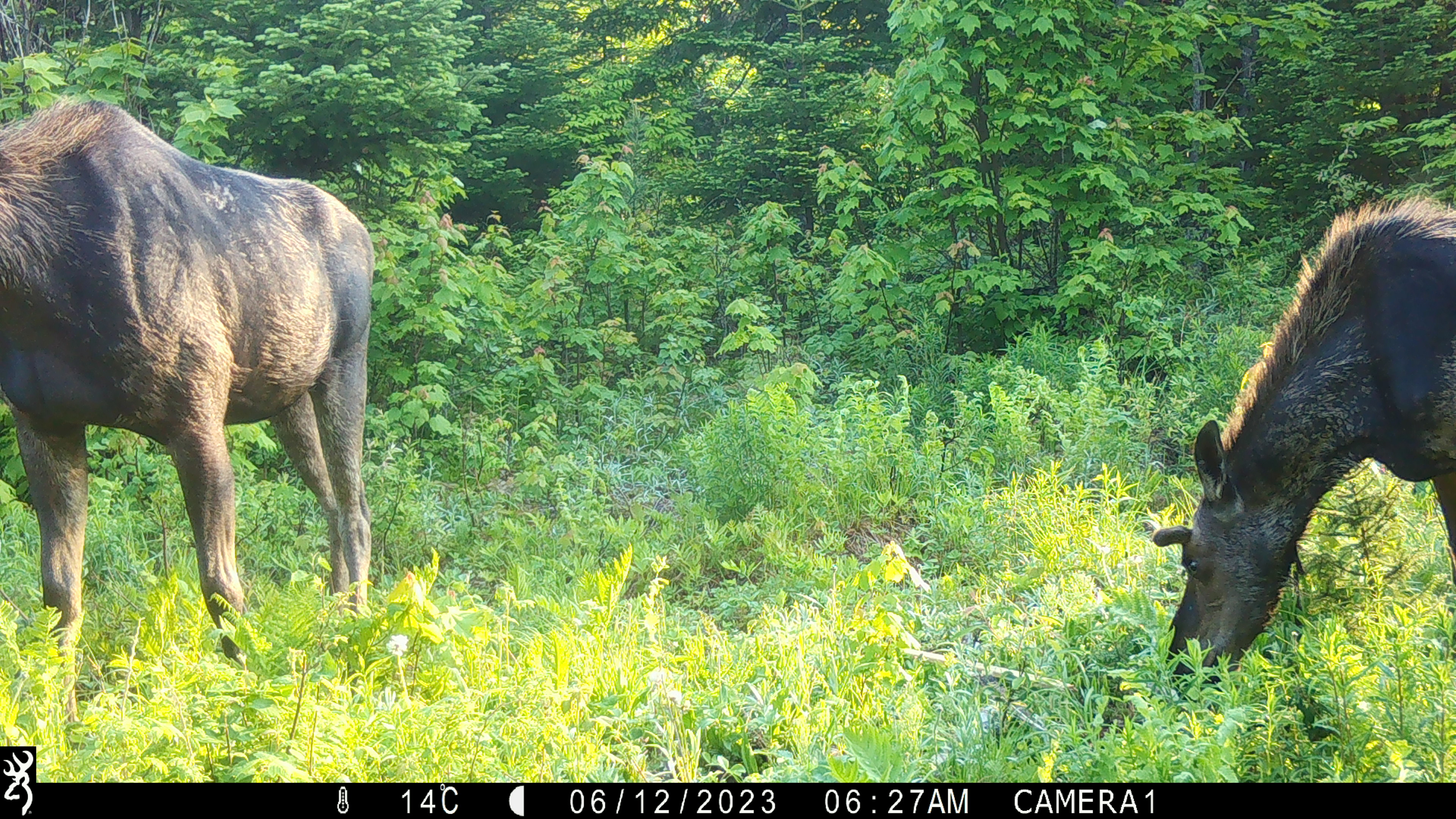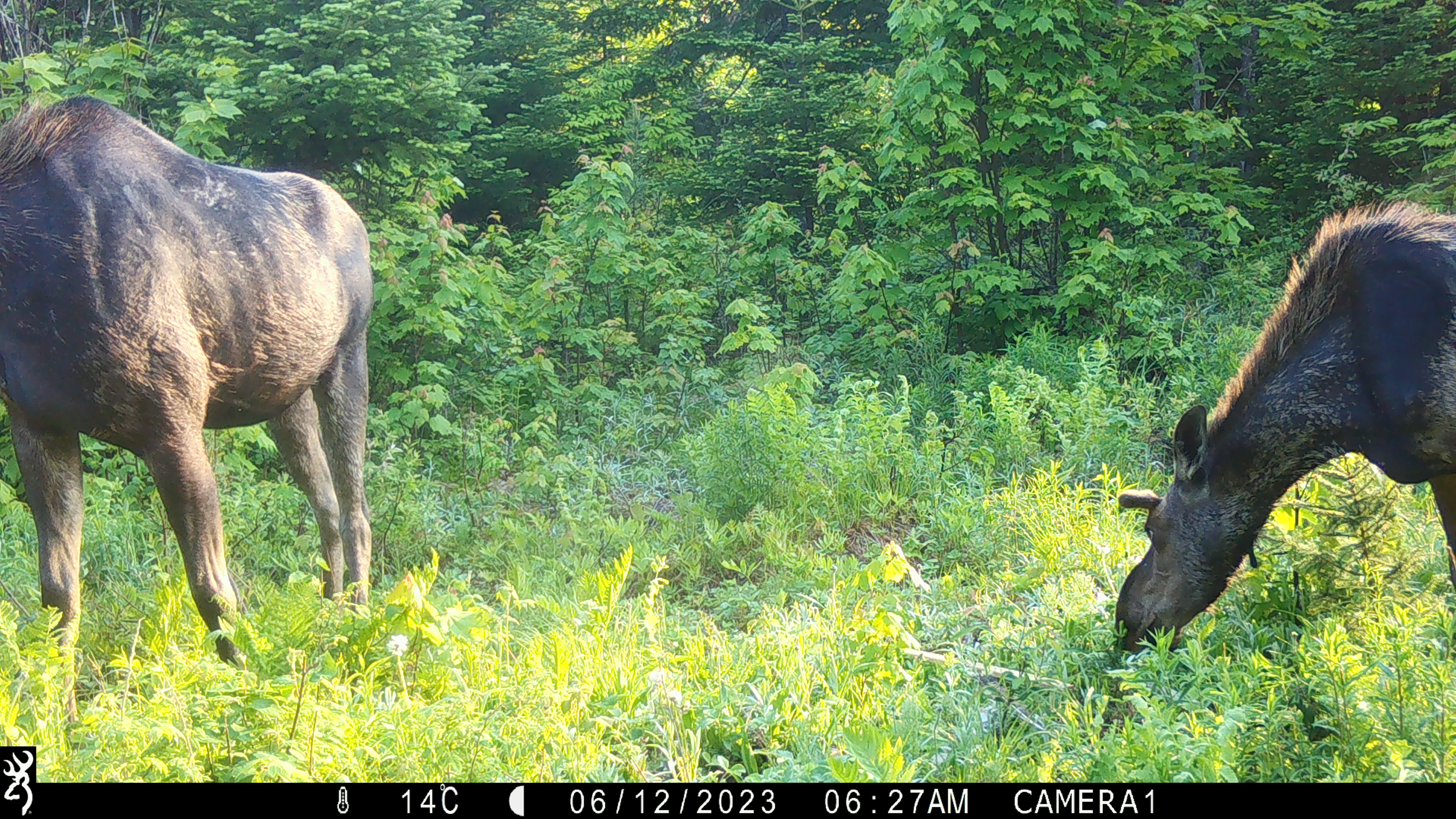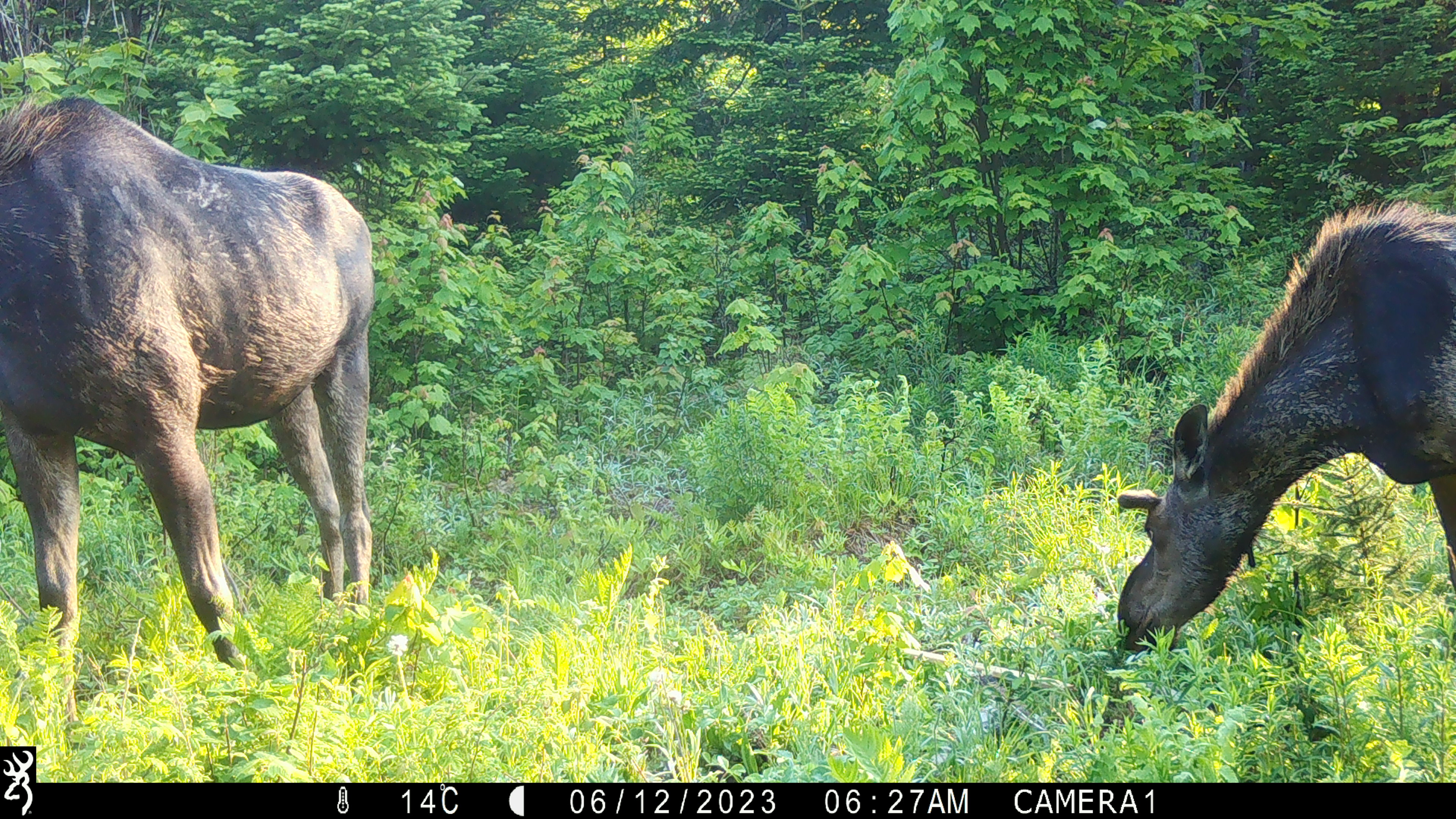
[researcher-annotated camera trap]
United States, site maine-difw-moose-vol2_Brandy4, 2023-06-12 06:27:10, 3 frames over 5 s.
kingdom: Animalia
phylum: Chordata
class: Mammalia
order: Artiodactyla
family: Cervidae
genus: Alces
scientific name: Alces alces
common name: moose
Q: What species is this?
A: Moose (Alces alces).